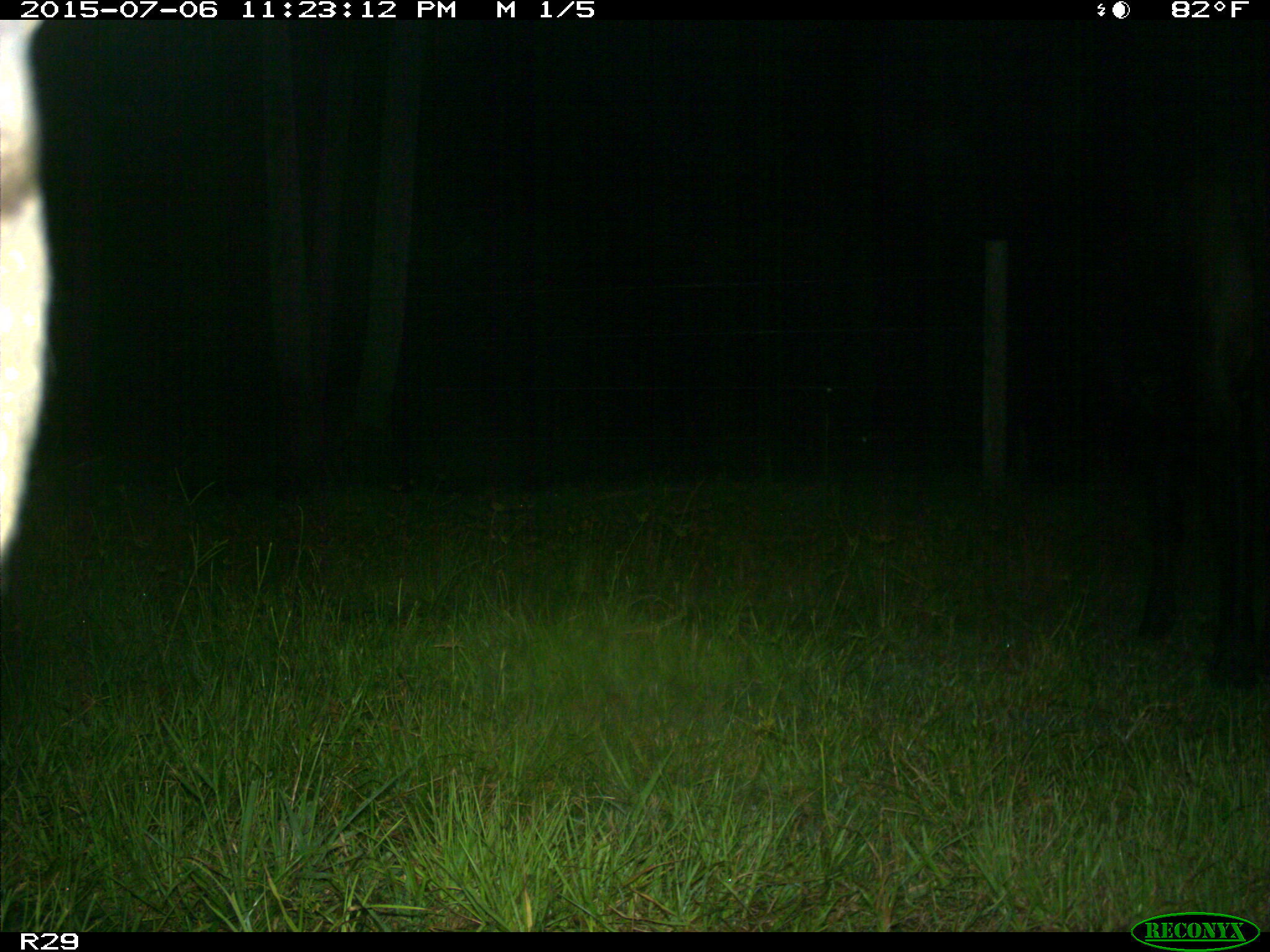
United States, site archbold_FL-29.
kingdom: Animalia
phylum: Chordata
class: Mammalia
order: Artiodactyla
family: Bovidae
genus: Bos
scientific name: Bos taurus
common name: domestic cow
Bos taurus (domestic cow).